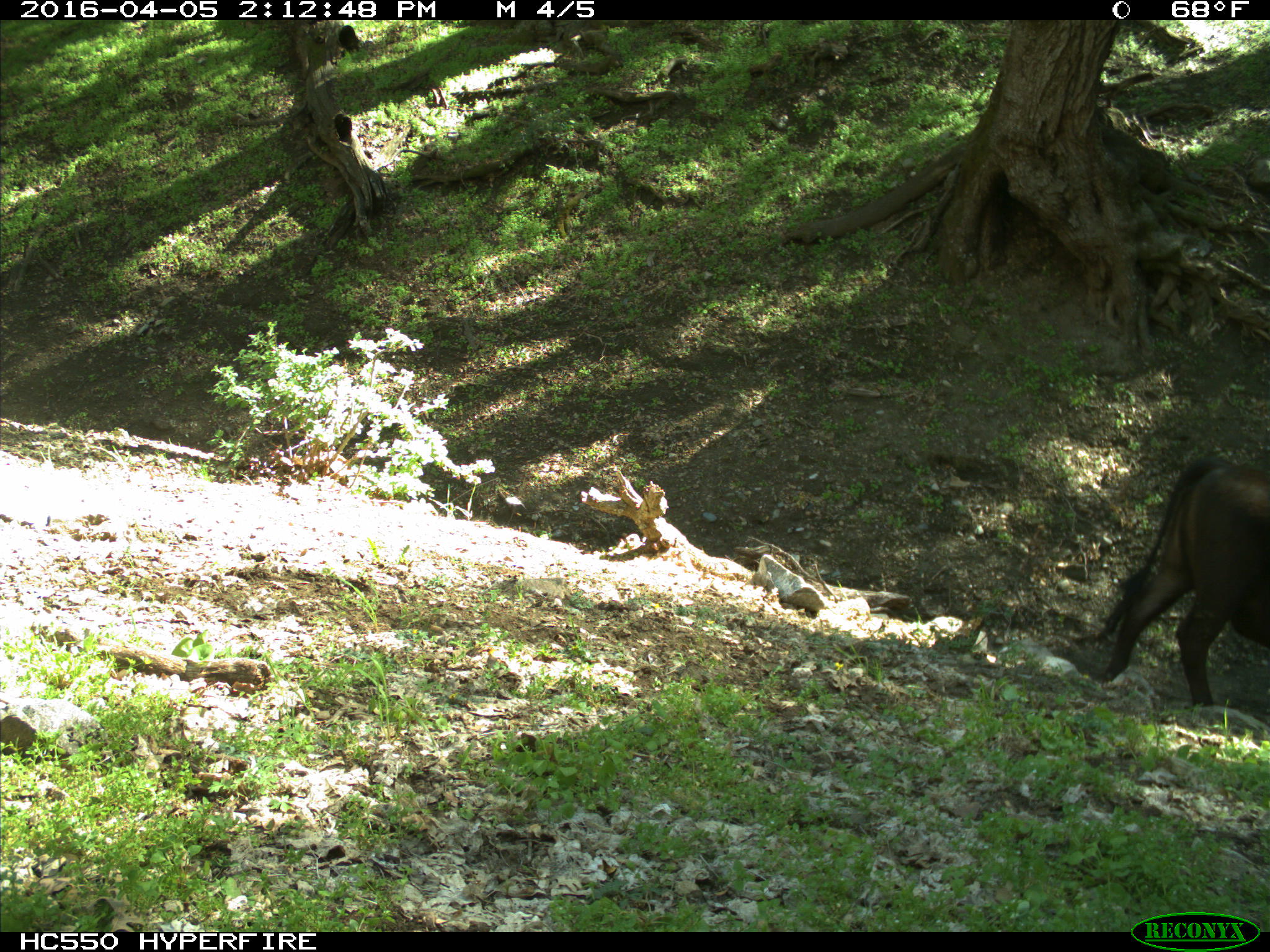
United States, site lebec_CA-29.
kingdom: Animalia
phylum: Chordata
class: Mammalia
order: Artiodactyla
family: Bovidae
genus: Bos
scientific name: Bos taurus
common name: domestic cow